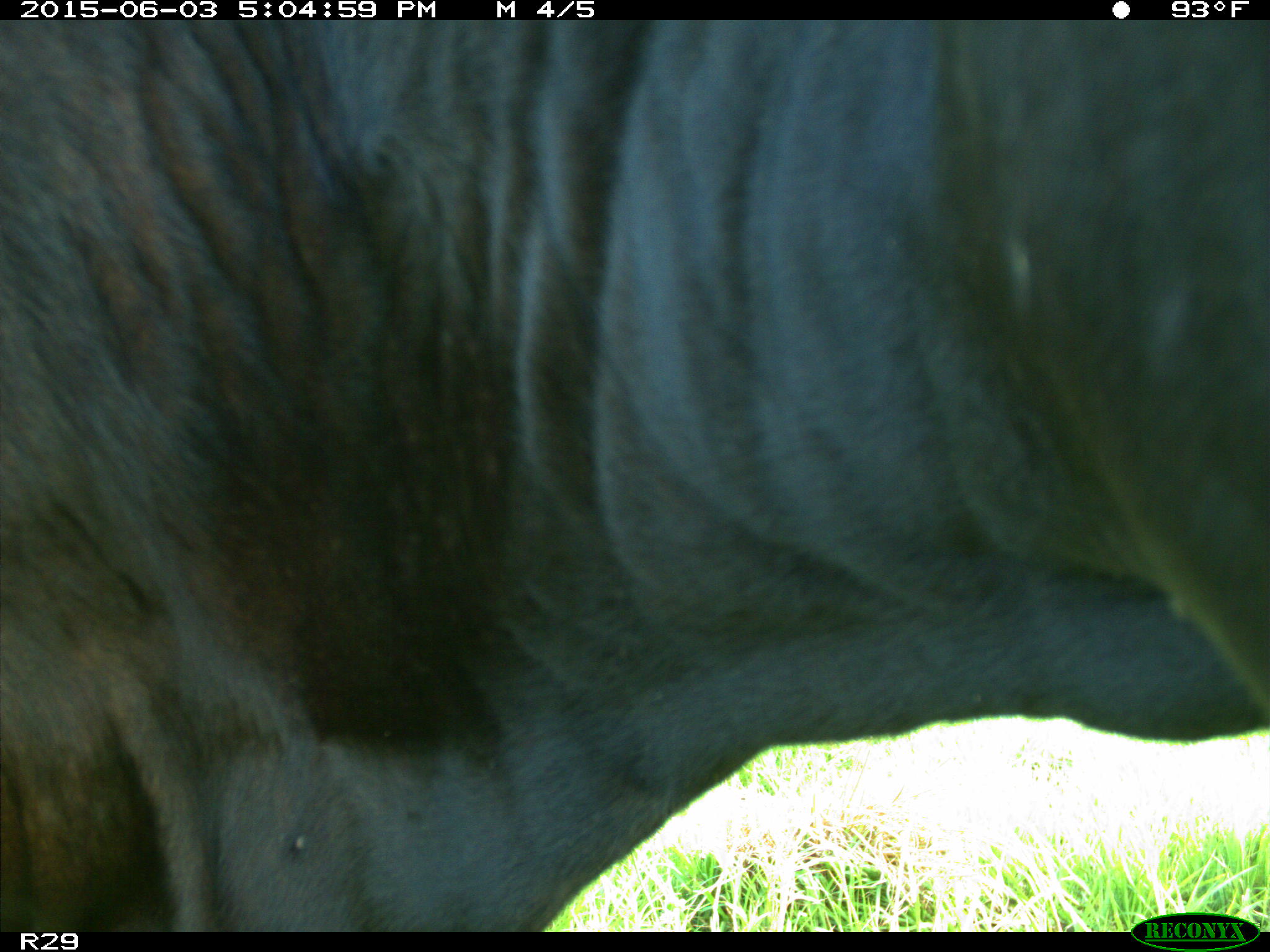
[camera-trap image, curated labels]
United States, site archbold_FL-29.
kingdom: Animalia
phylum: Chordata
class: Mammalia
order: Artiodactyla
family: Bovidae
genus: Bos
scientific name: Bos taurus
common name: domestic cow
Bos taurus (domestic cow).